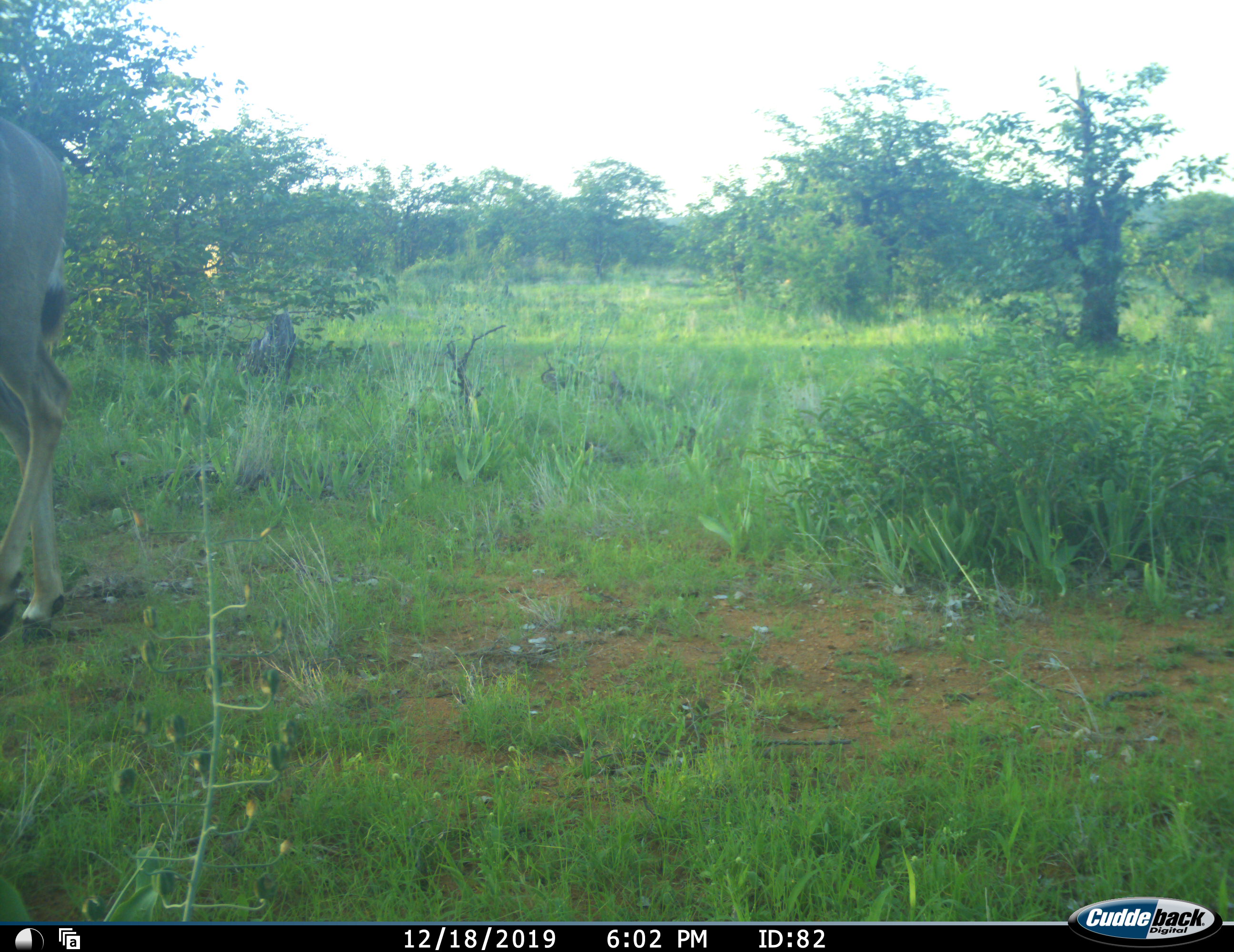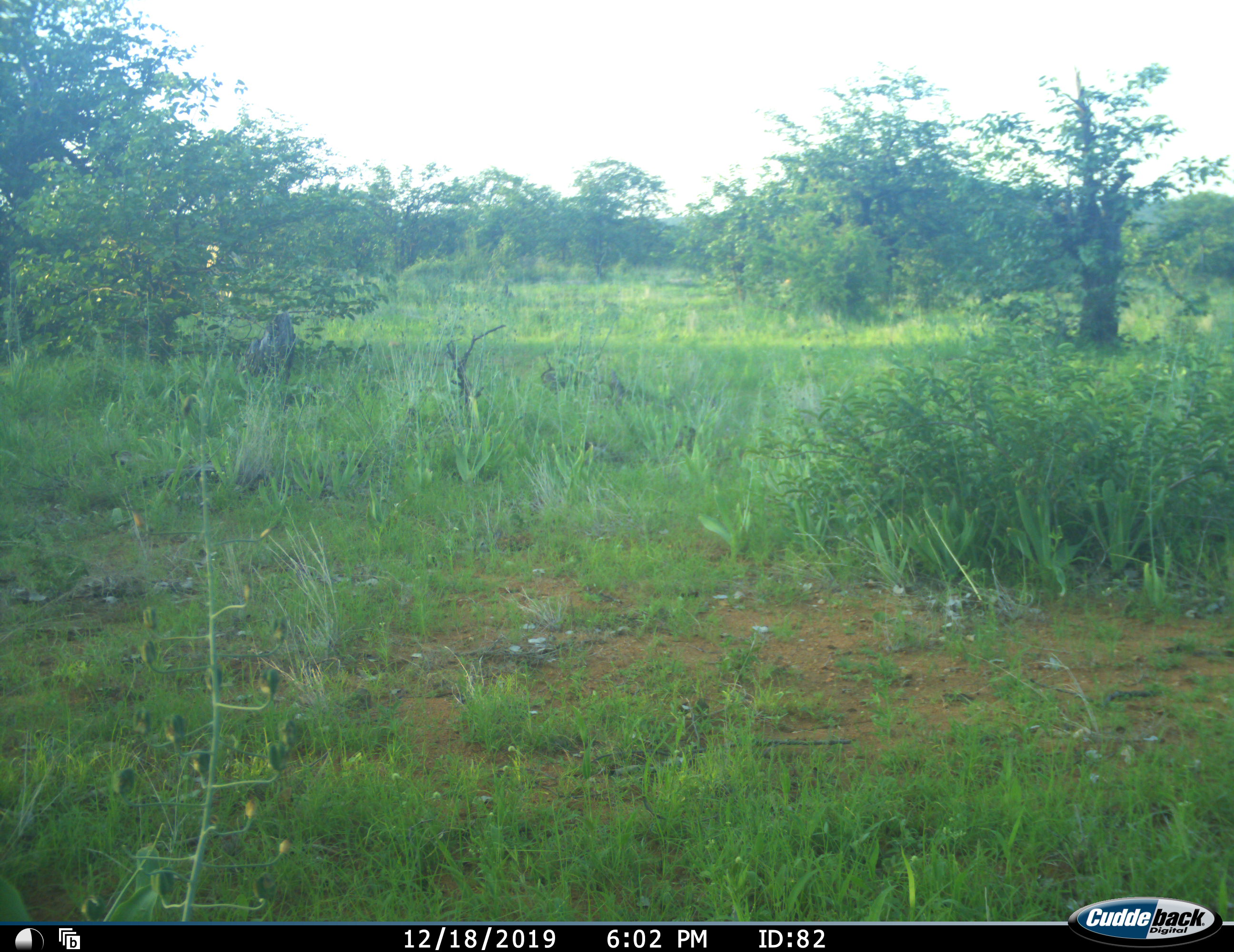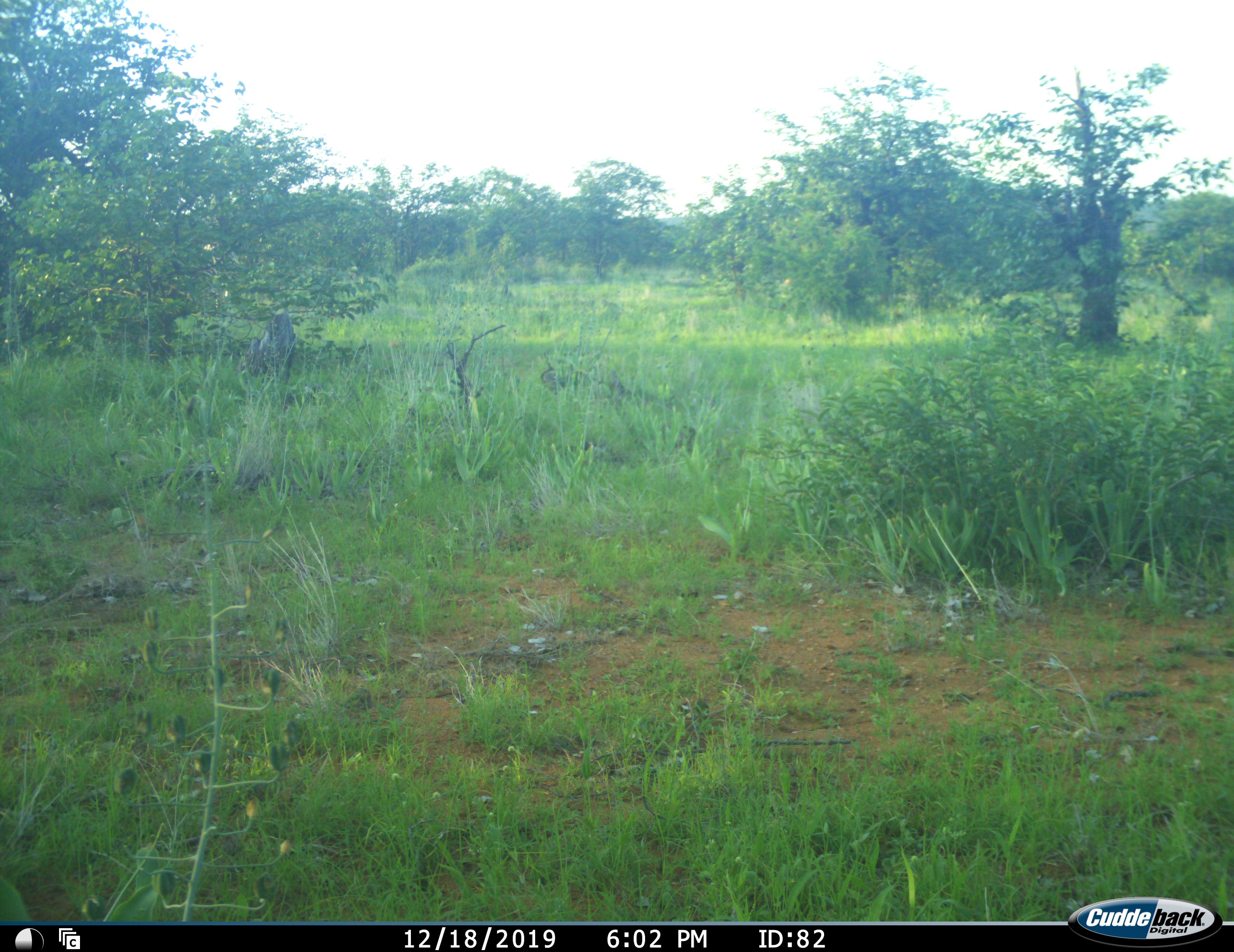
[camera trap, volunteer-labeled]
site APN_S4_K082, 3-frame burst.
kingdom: Animalia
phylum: Chordata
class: Mammalia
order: Artiodactyla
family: Bovidae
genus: Aepyceros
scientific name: Aepyceros melampus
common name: impala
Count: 2.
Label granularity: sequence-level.